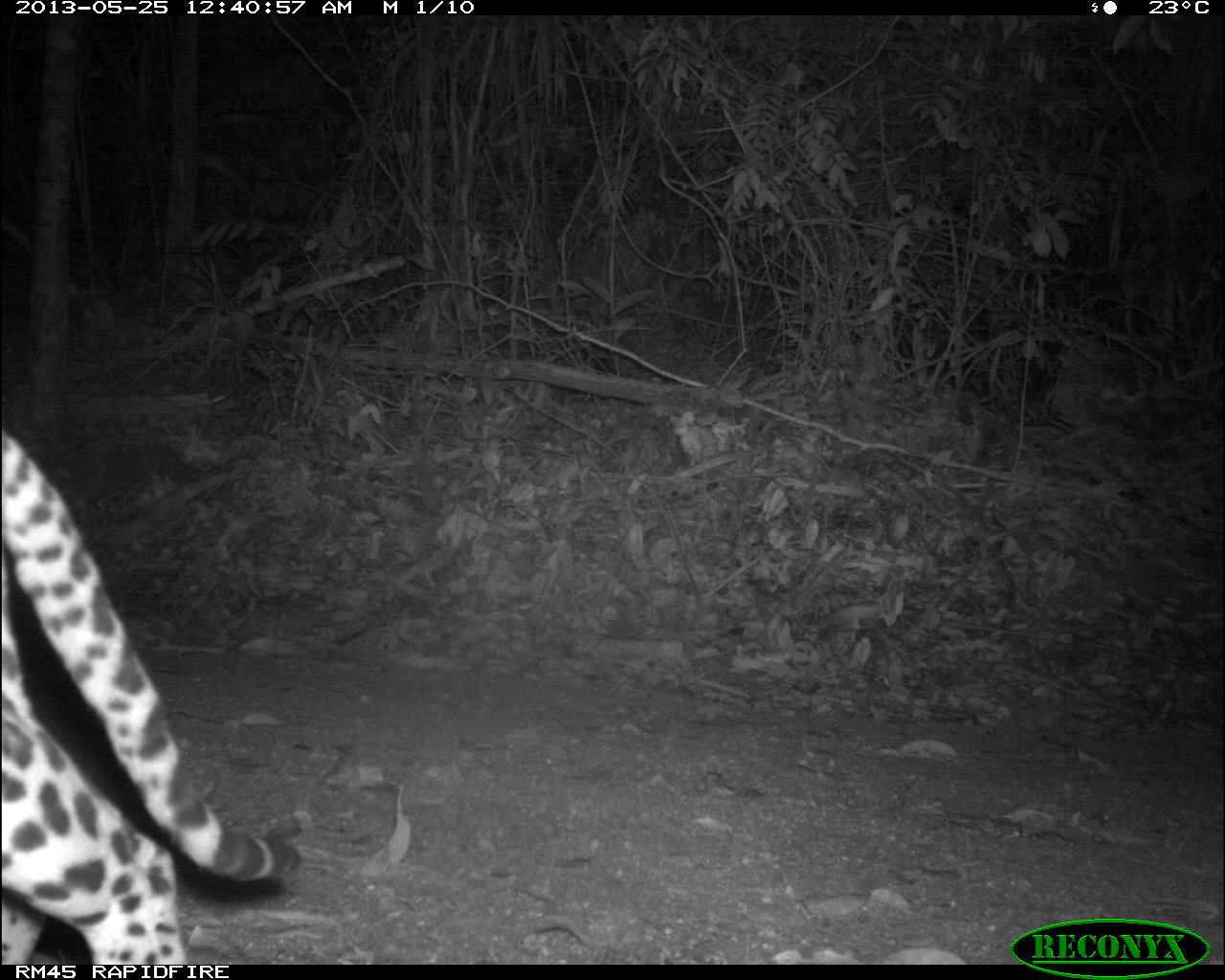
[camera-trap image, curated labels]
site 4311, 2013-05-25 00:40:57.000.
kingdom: Animalia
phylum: Chordata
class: Mammalia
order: Carnivora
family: Felidae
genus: Leopardus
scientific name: Leopardus pardalis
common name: ocelot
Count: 1.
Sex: male.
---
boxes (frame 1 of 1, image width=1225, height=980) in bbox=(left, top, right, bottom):
leopardus pardalis: bbox=(2, 427, 304, 964)